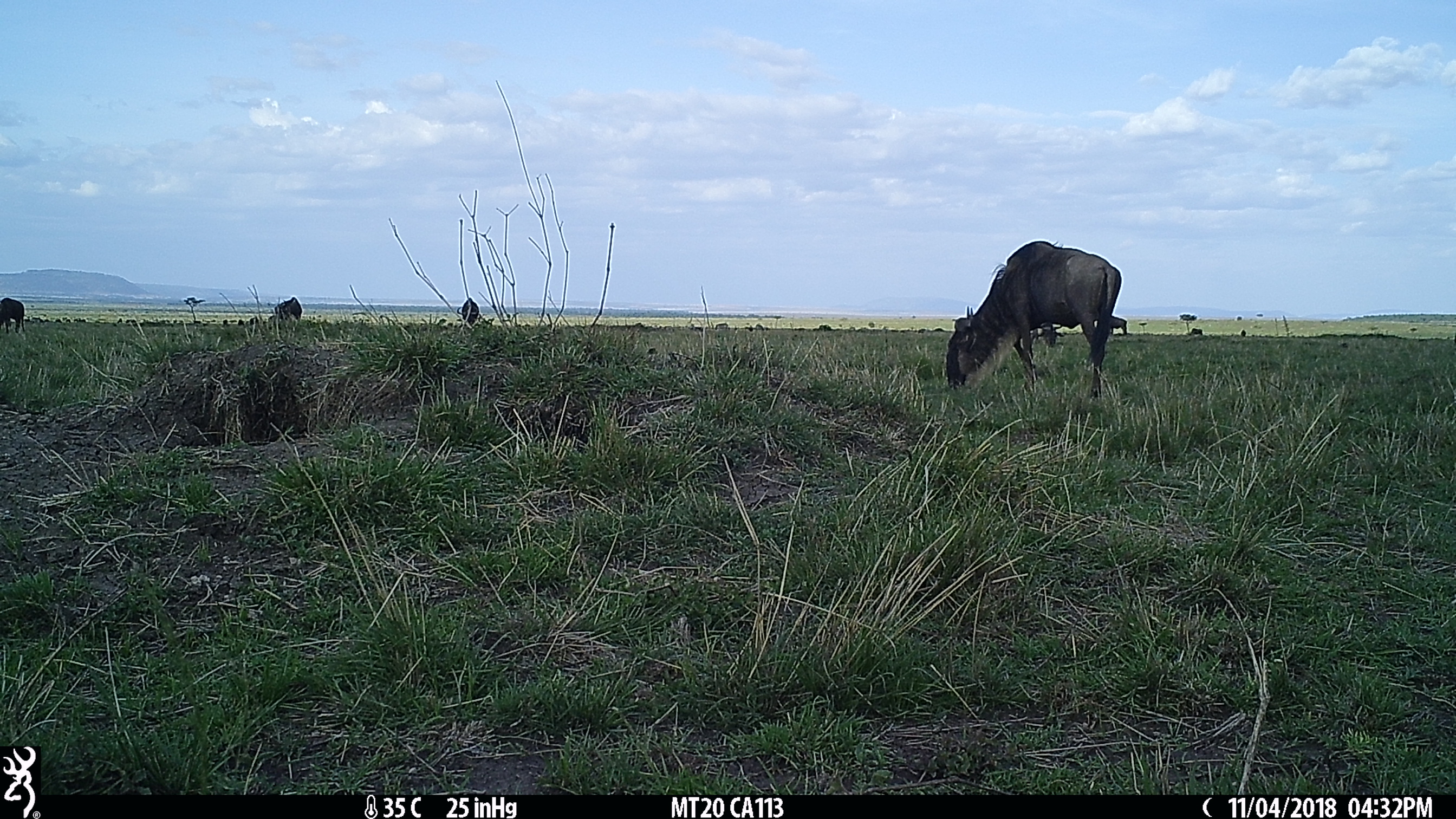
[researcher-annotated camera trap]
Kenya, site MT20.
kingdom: Animalia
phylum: Chordata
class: Mammalia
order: Artiodactyla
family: Bovidae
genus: Connochaetes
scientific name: Connochaetes taurinus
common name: blue wildebeest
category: wildebeest